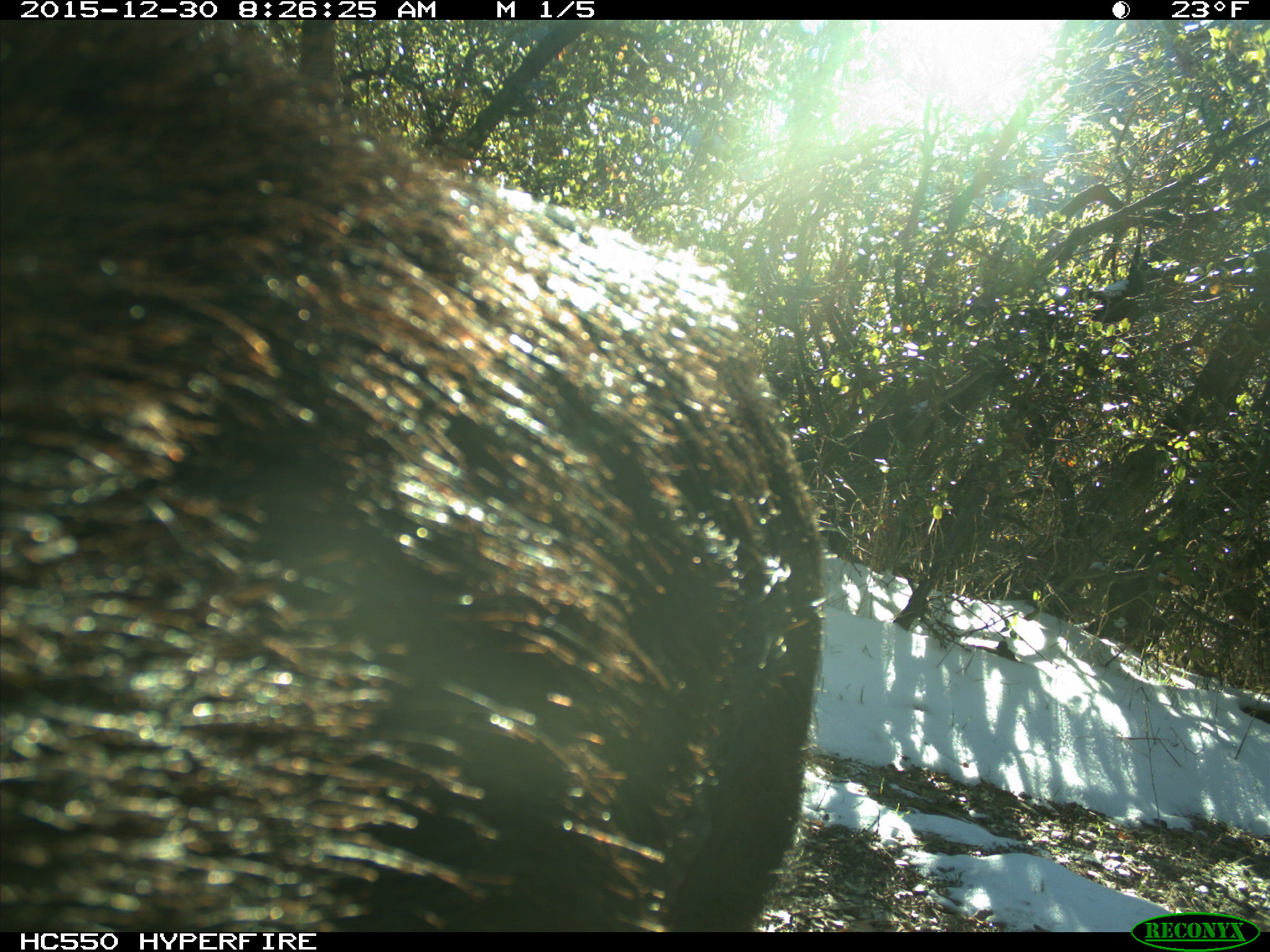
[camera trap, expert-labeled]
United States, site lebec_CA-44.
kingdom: Animalia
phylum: Chordata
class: Mammalia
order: Artiodactyla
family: Suidae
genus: Sus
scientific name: Sus scrofa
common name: wild boar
Sus scrofa (wild boar).